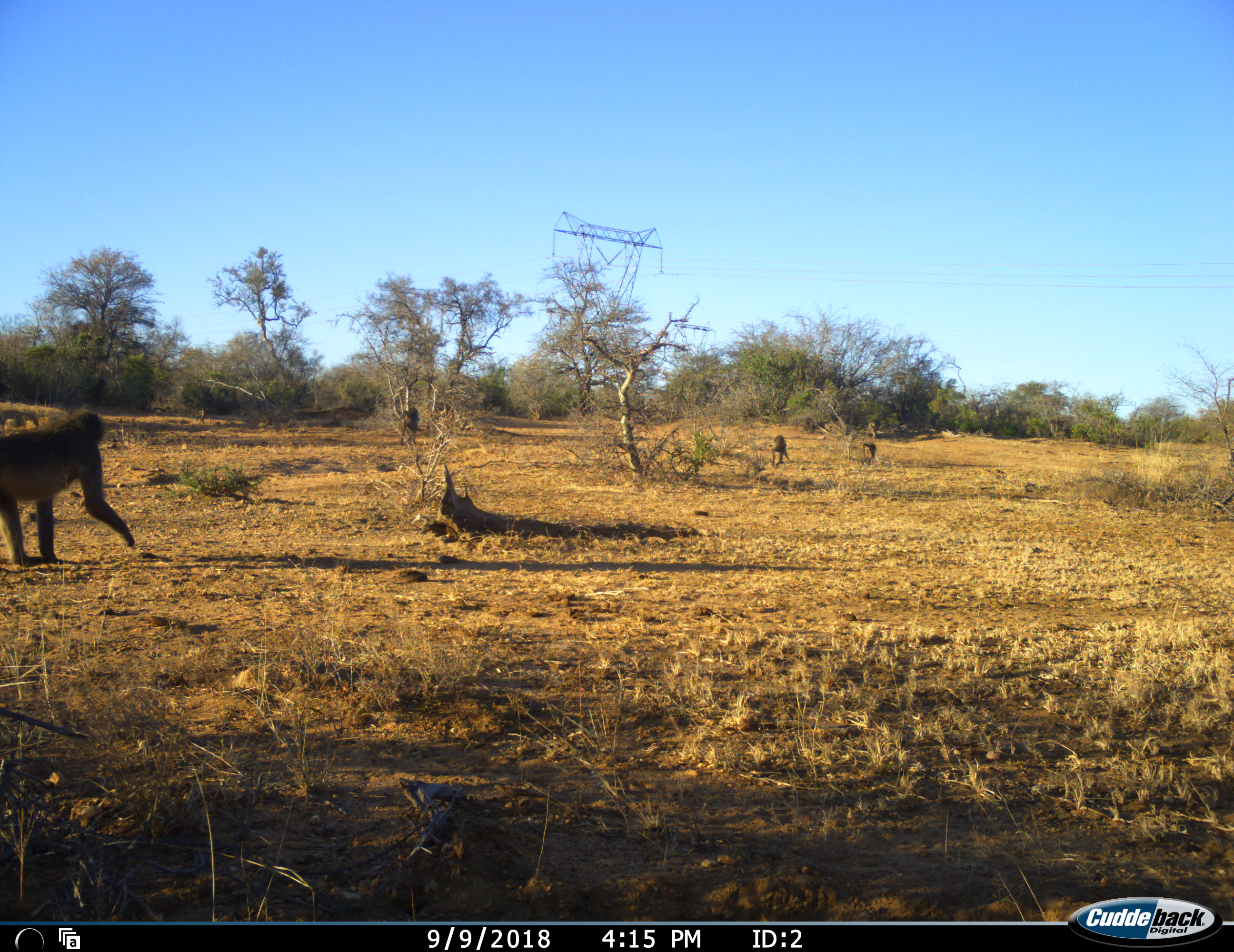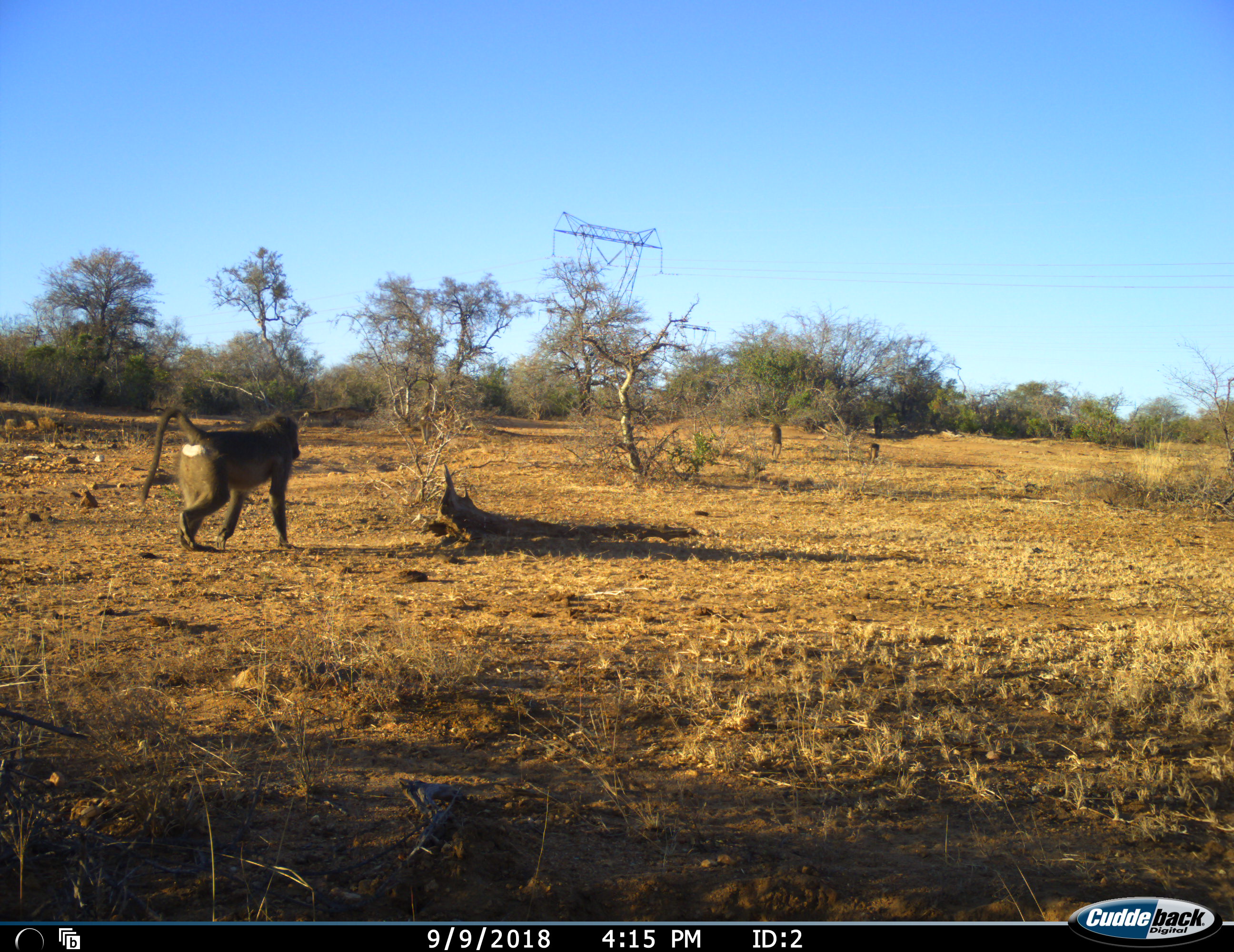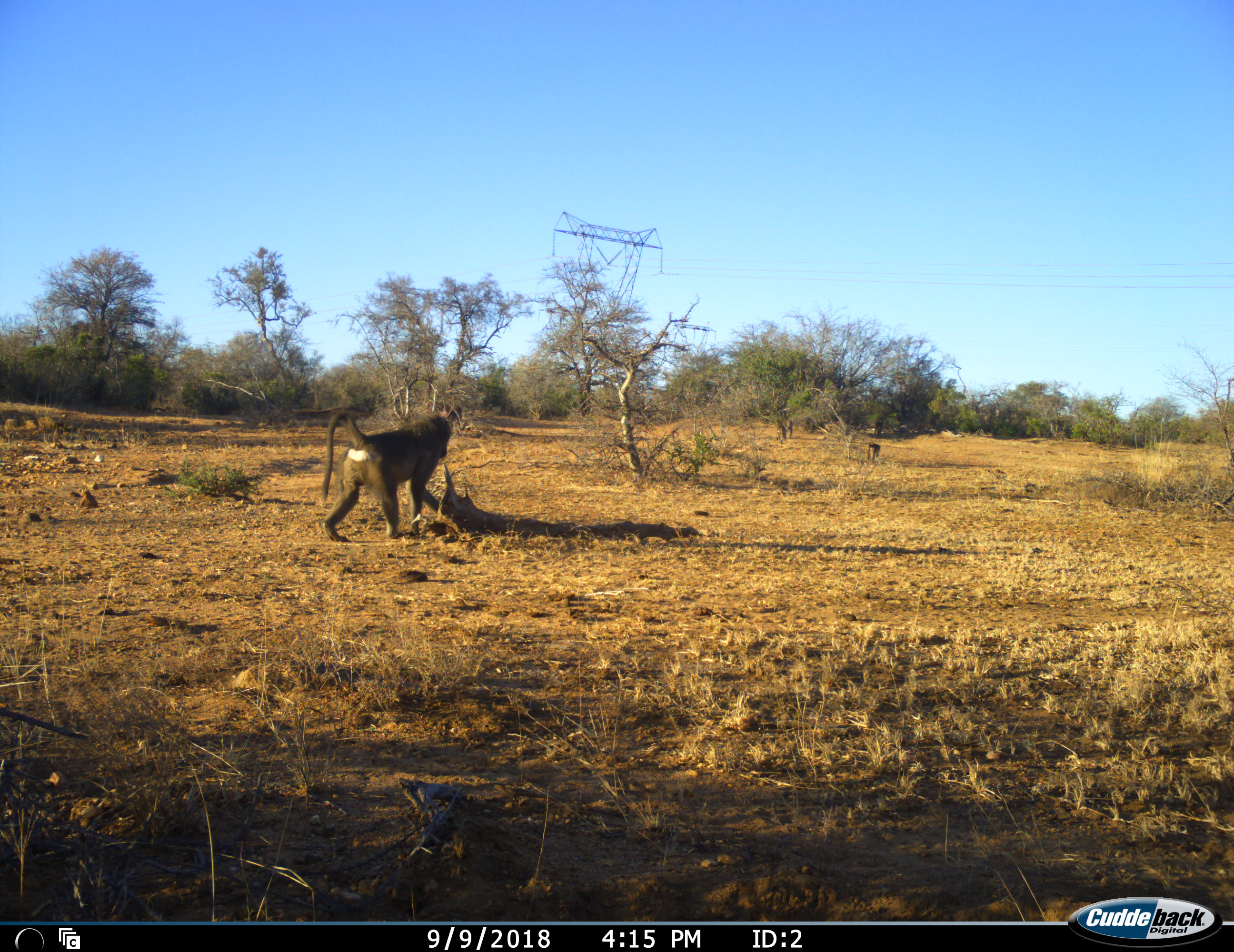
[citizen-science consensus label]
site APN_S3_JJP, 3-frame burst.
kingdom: Animalia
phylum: Chordata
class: Mammalia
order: Primates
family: Cercopithecidae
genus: Papio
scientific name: Papio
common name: baboon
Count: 5.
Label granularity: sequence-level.